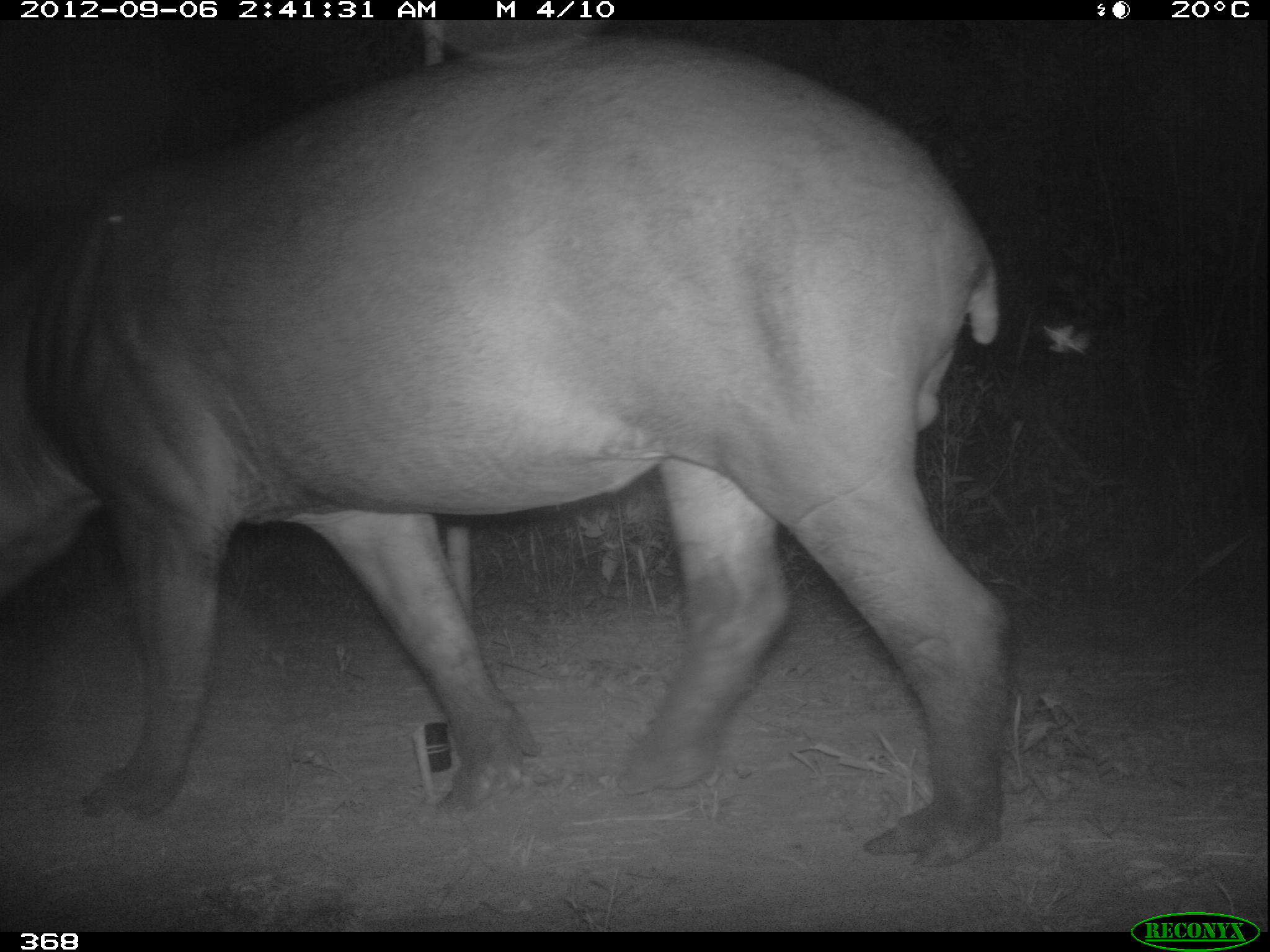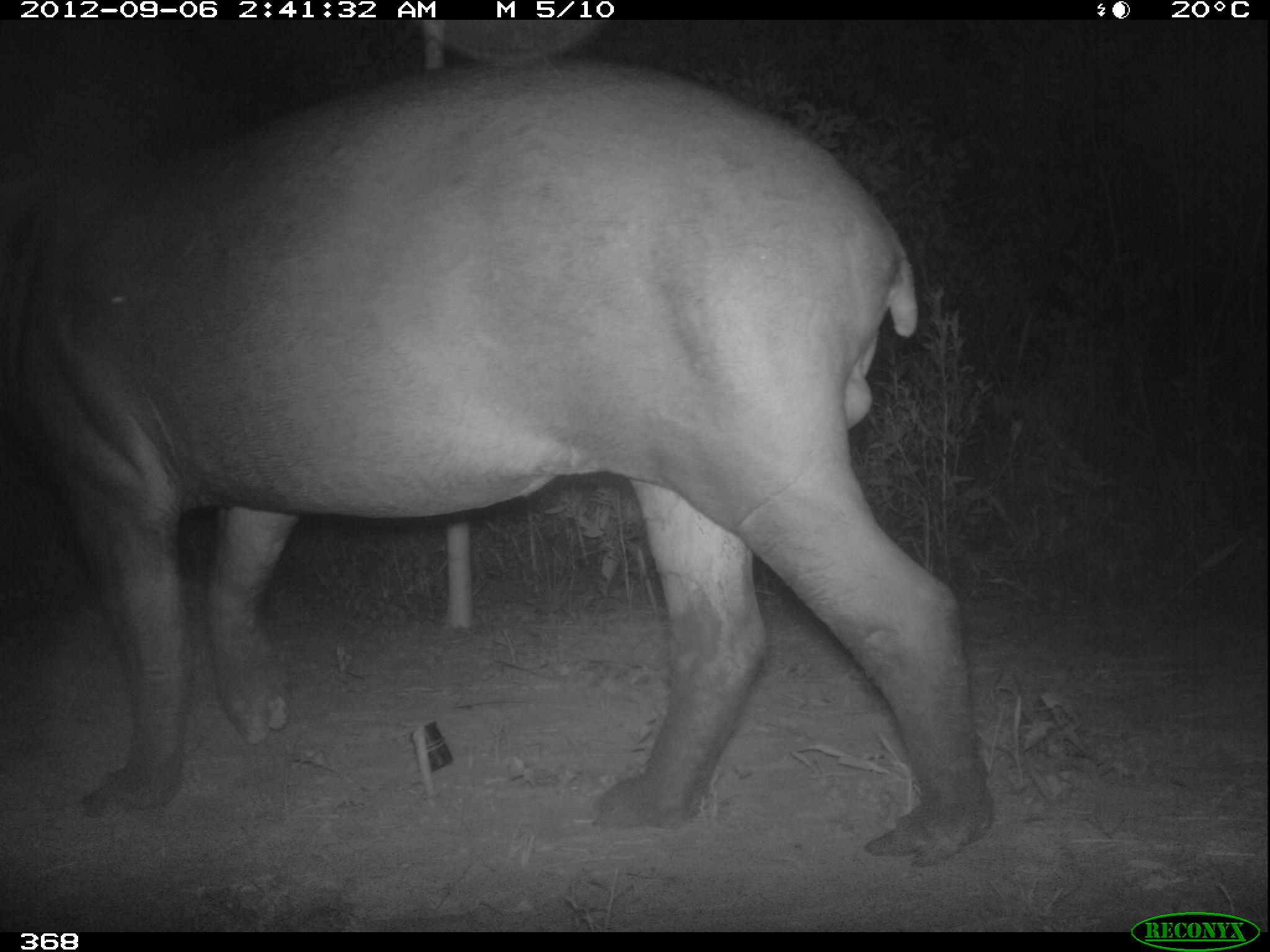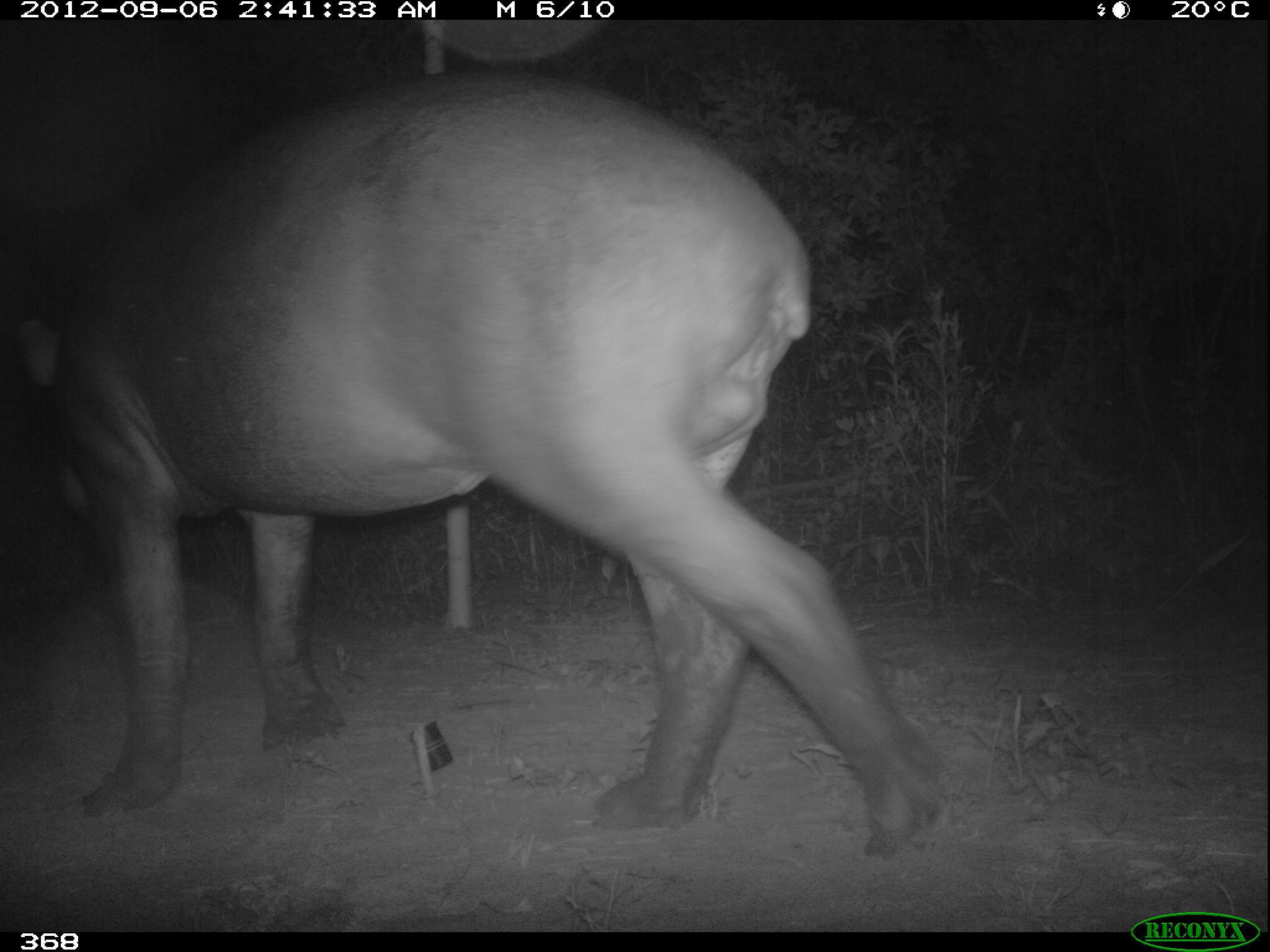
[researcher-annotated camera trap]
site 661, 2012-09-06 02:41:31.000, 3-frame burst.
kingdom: Animalia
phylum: Chordata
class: Mammalia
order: Perissodactyla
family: Tapiridae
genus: Tapirus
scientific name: Tapirus terrestris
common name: south american tapir